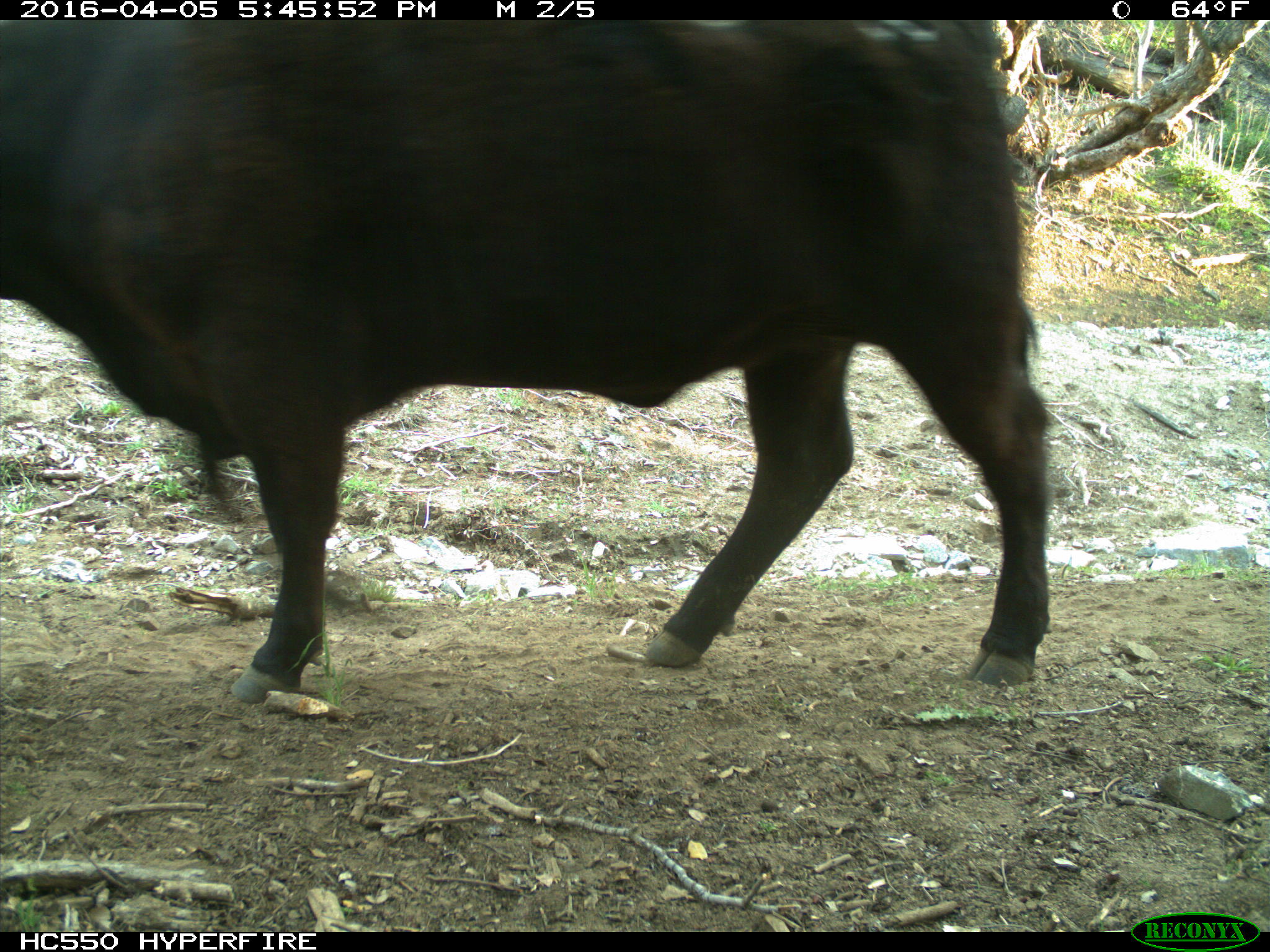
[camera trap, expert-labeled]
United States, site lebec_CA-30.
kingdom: Animalia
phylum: Chordata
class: Mammalia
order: Artiodactyla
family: Bovidae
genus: Bos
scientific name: Bos taurus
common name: domestic cow